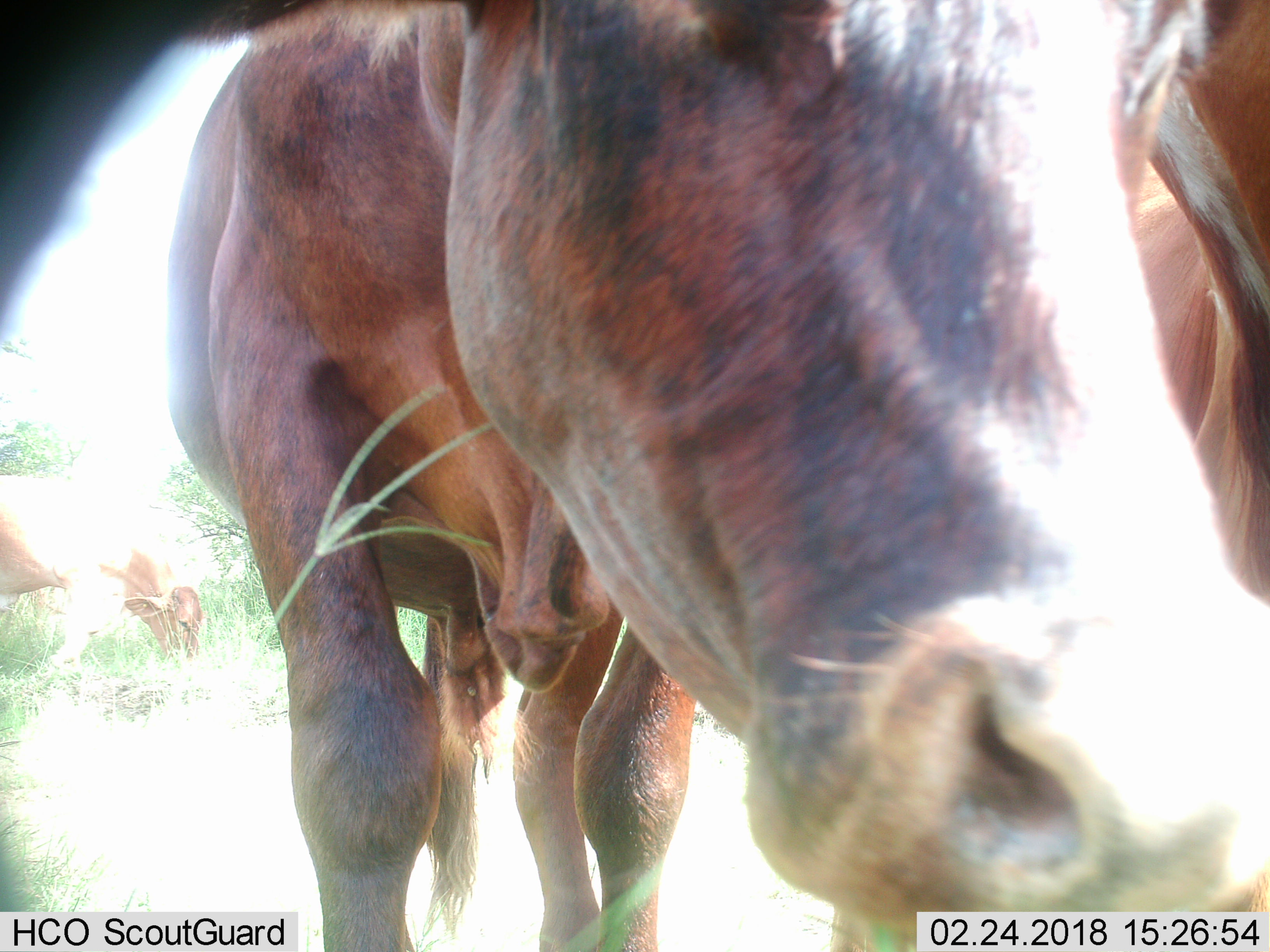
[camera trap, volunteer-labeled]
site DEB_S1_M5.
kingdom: Animalia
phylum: Chordata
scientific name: Vertebrata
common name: domestic animal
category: domesticanimal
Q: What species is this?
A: Domesticanimal (domestic animal) (Vertebrata).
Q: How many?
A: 4.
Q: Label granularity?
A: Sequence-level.